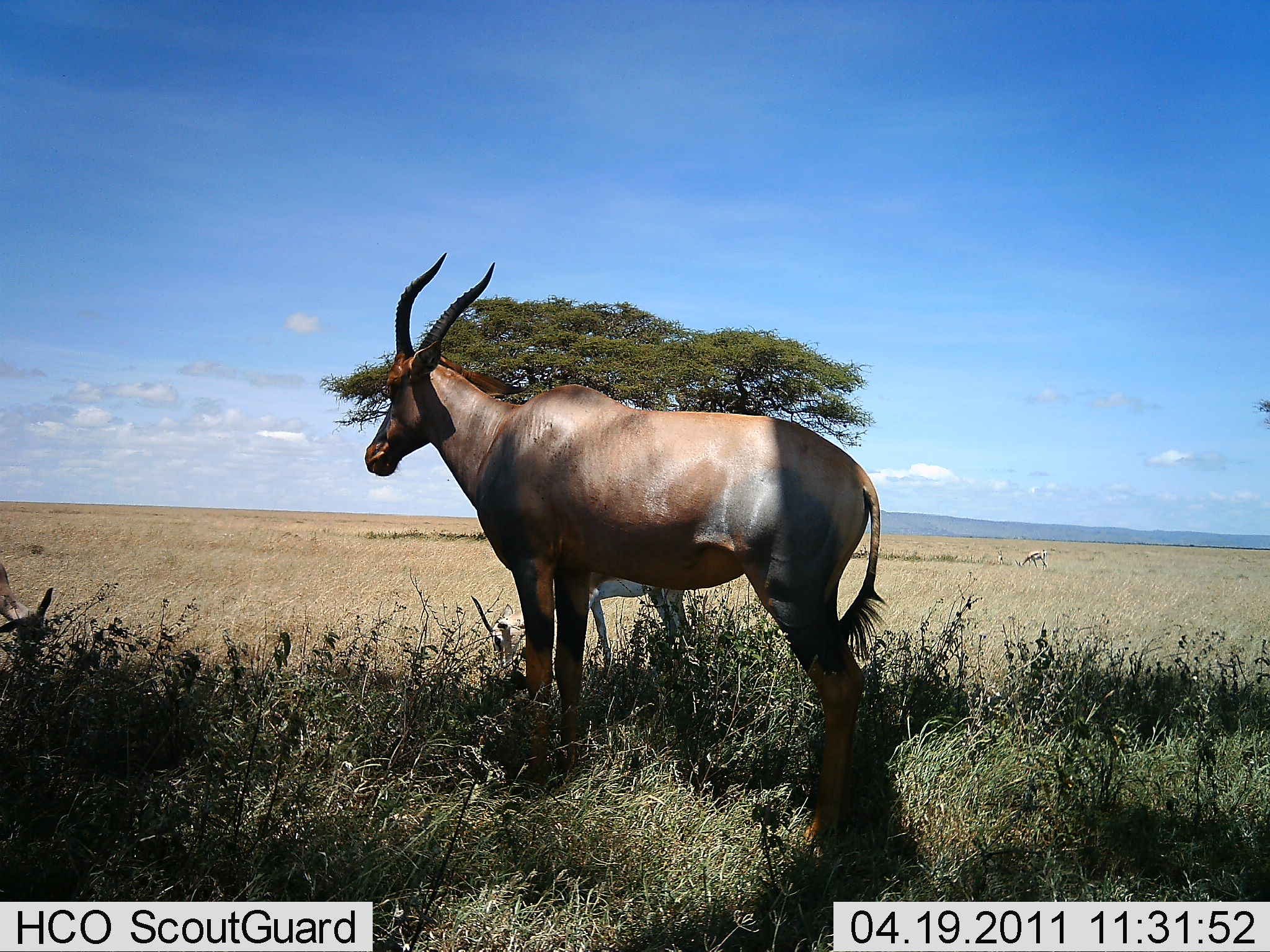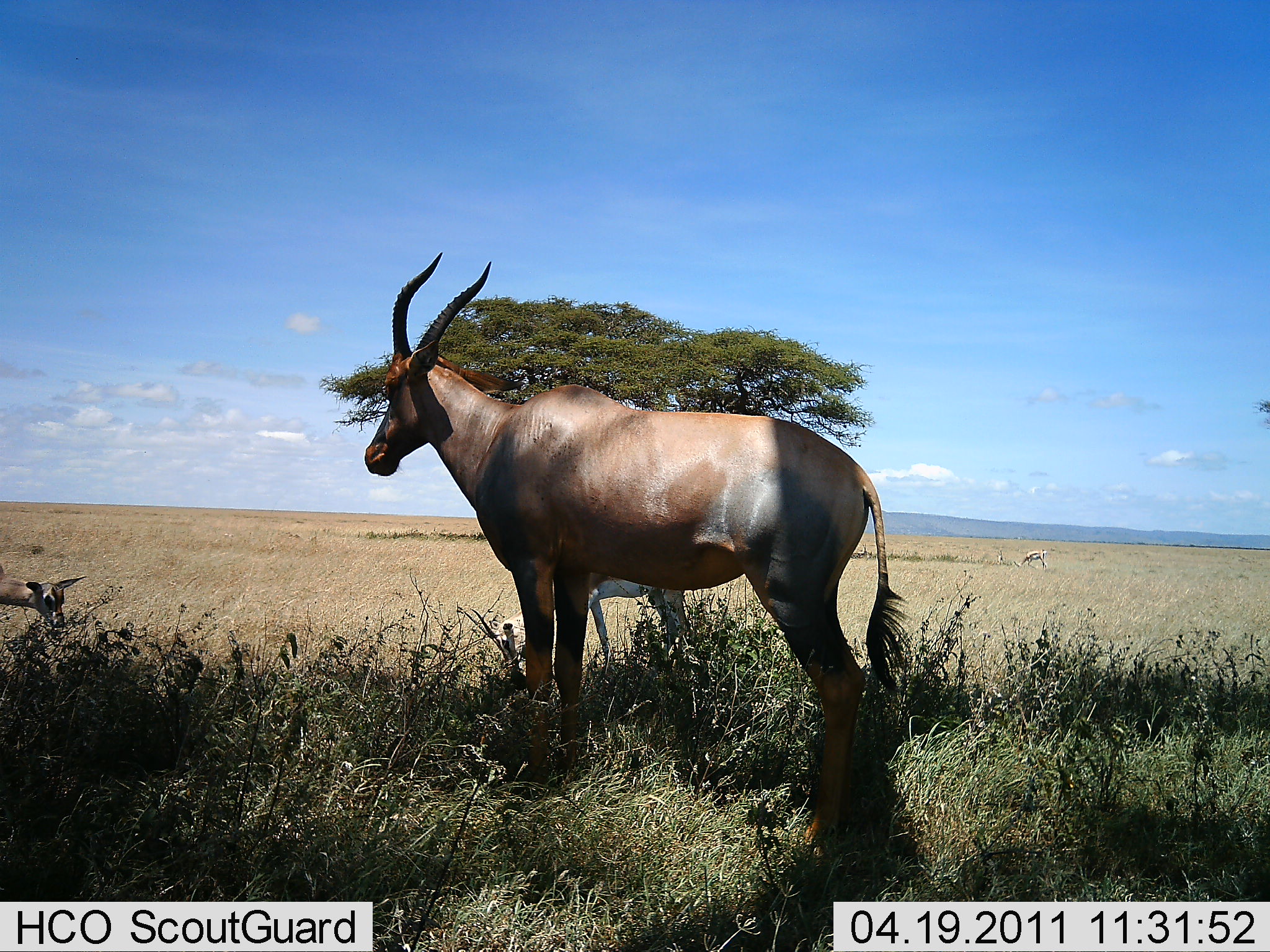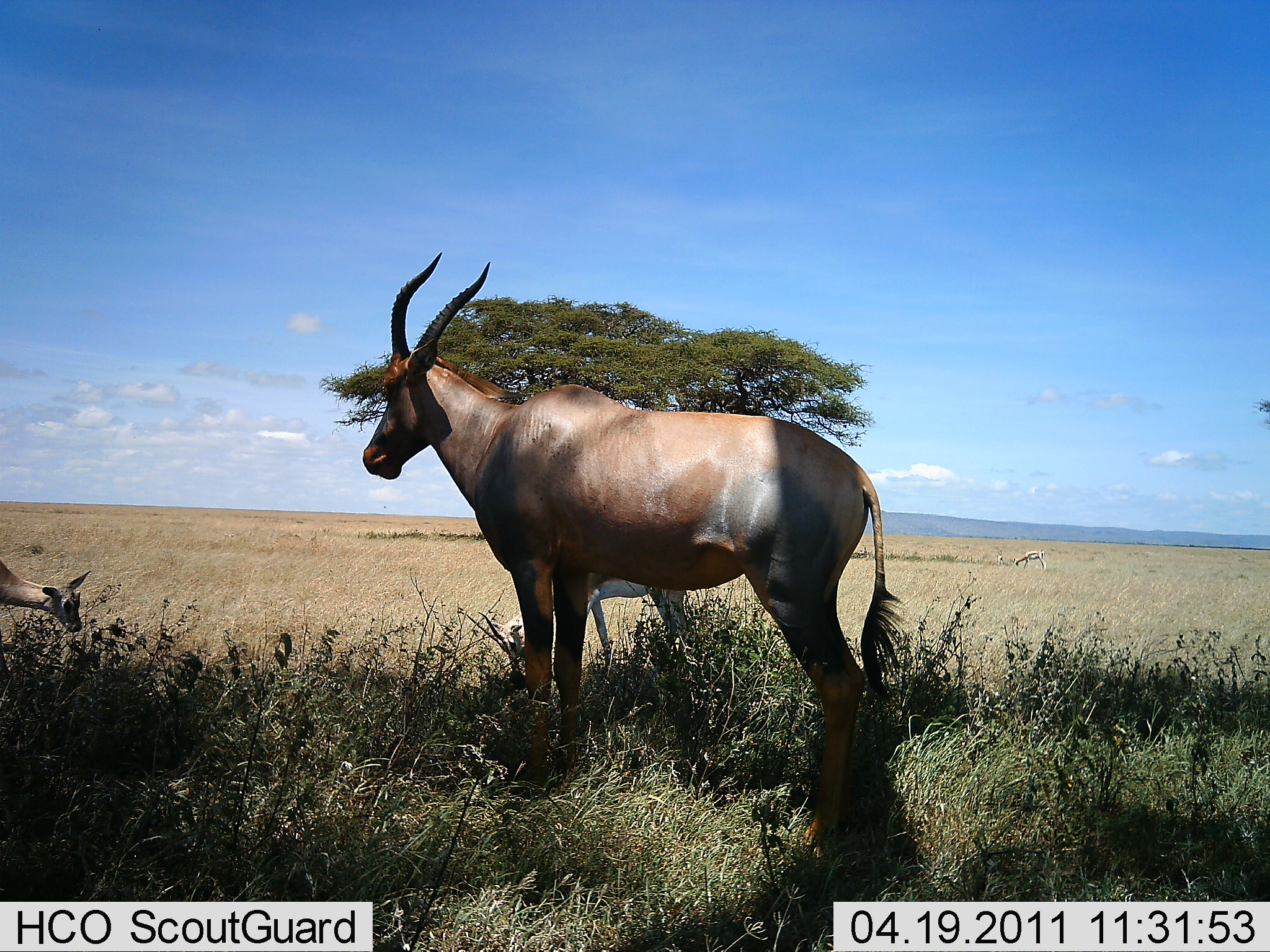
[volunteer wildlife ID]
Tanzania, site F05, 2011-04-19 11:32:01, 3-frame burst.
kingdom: Animalia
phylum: Chordata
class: Mammalia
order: Artiodactyla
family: Bovidae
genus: Damaliscus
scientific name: Damaliscus lunatus jimela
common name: topi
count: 1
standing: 91%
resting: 9%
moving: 0%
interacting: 0%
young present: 18%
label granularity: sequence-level